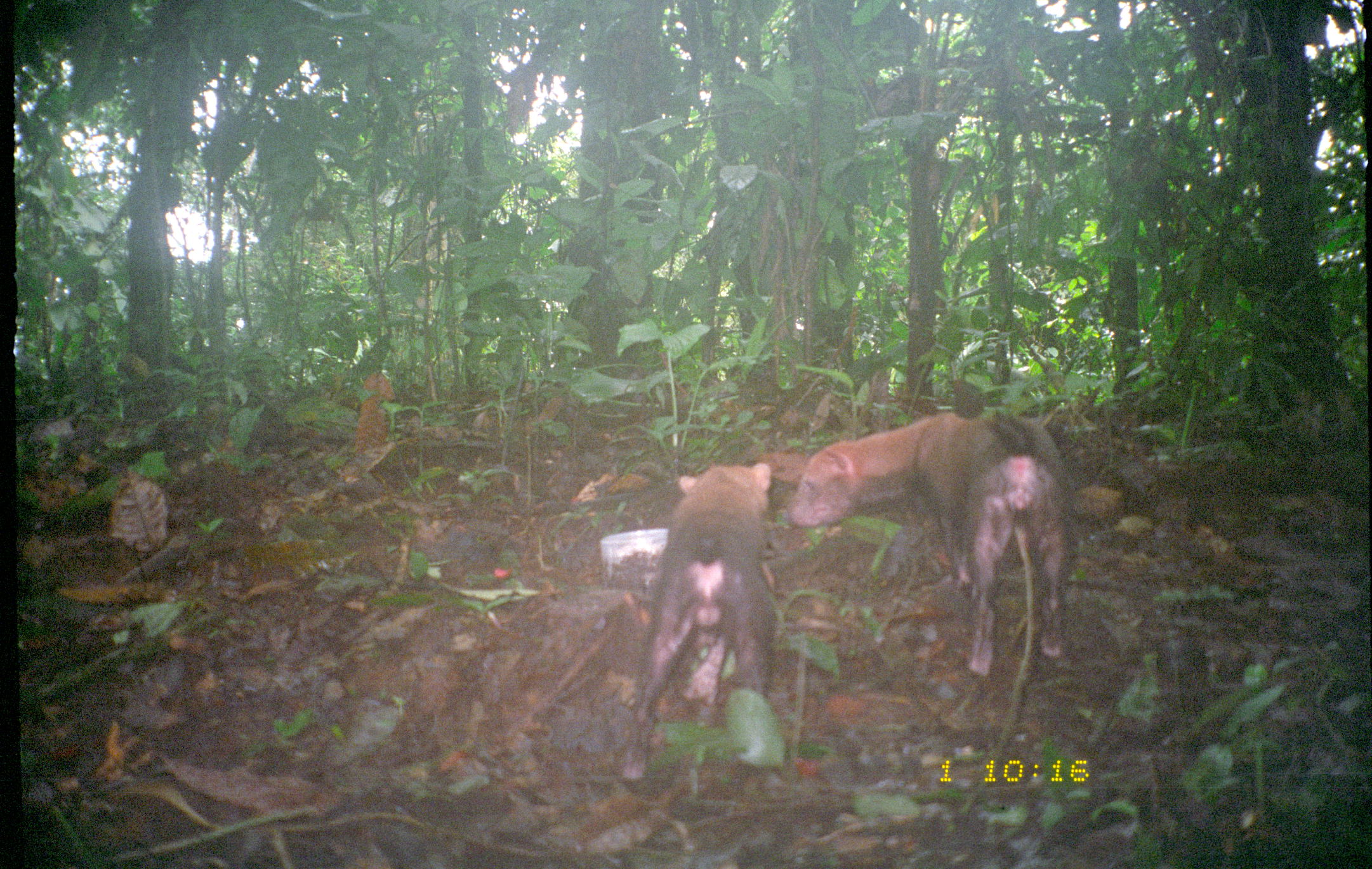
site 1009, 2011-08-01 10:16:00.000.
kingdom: Animalia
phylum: Chordata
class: Mammalia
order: Carnivora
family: Canidae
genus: Speothos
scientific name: Speothos venaticus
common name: bush dog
Speothos venaticus (bush dog).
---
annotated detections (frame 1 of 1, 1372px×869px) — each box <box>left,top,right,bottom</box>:
speothos venaticus: <box>786,410,1074,677</box>; <box>616,462,776,785</box>